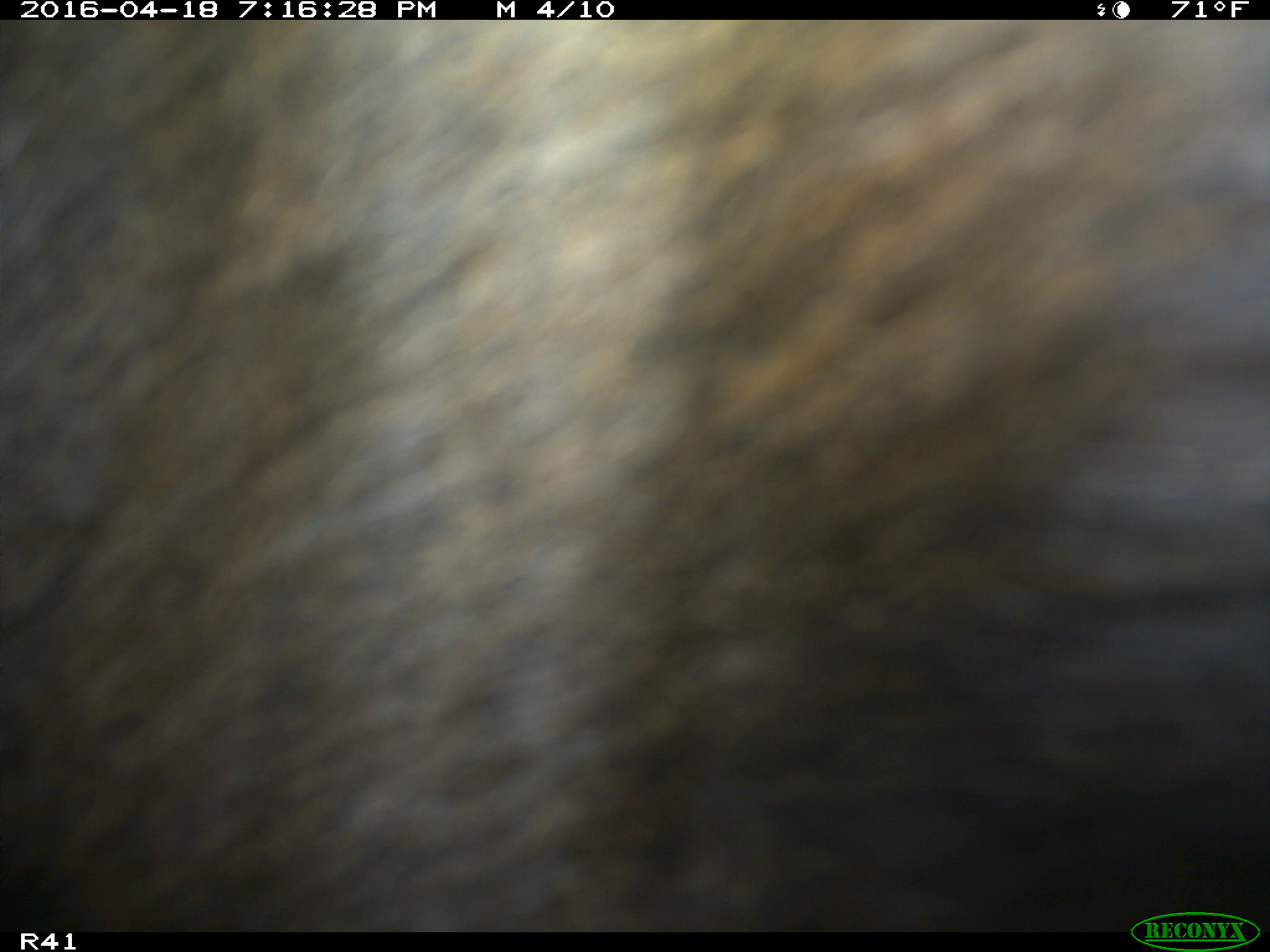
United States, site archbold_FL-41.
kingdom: Animalia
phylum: Chordata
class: Mammalia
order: Artiodactyla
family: Bovidae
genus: Bos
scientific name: Bos taurus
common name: domestic cow